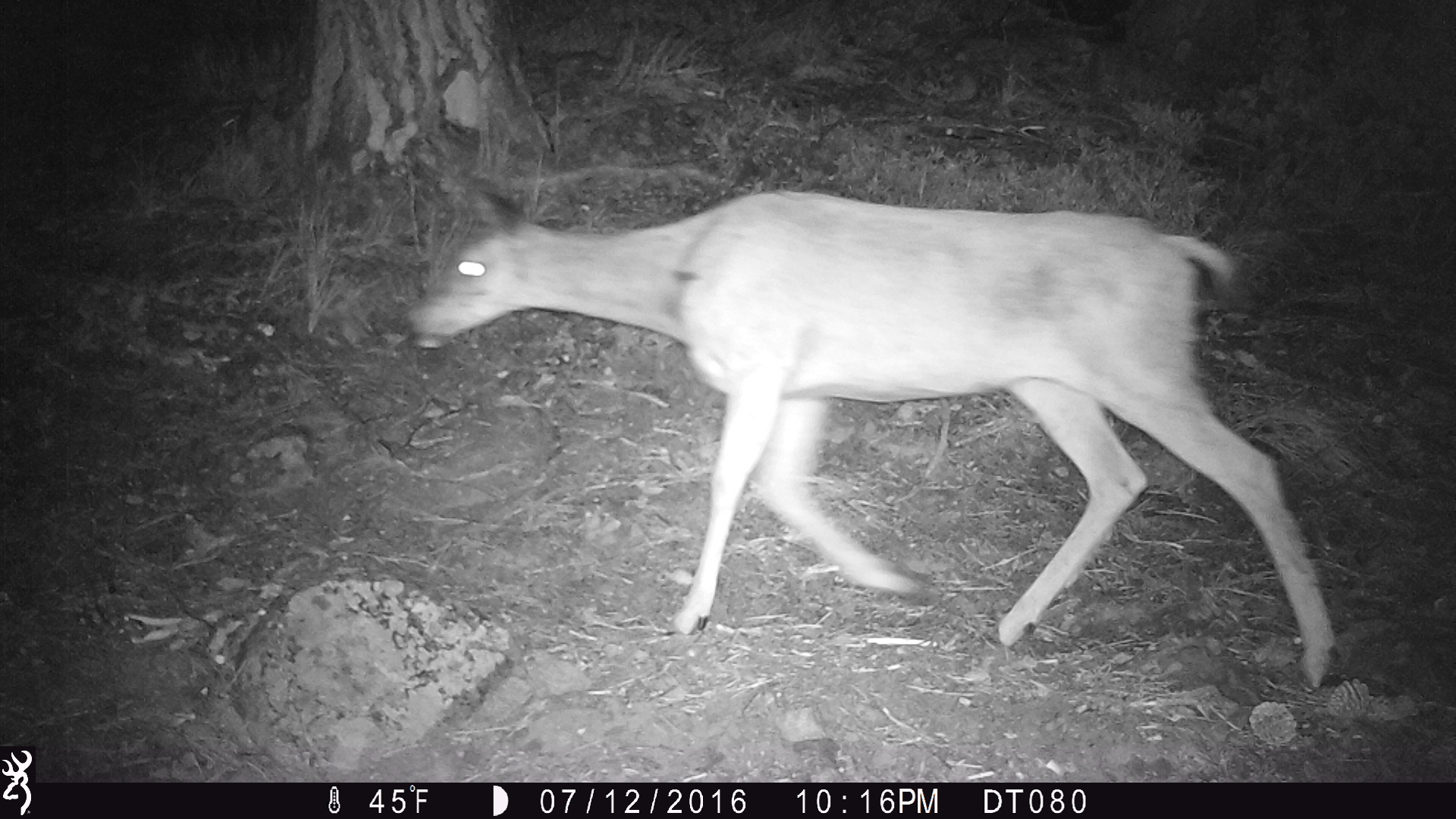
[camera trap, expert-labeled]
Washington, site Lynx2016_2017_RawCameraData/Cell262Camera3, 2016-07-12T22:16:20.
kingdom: Animalia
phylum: Chordata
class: Mammalia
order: Artiodactyla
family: Cervidae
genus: Odocoileus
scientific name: Odocoileus hemionus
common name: mule deer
Odocoileus hemionus (mule deer). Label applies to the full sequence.